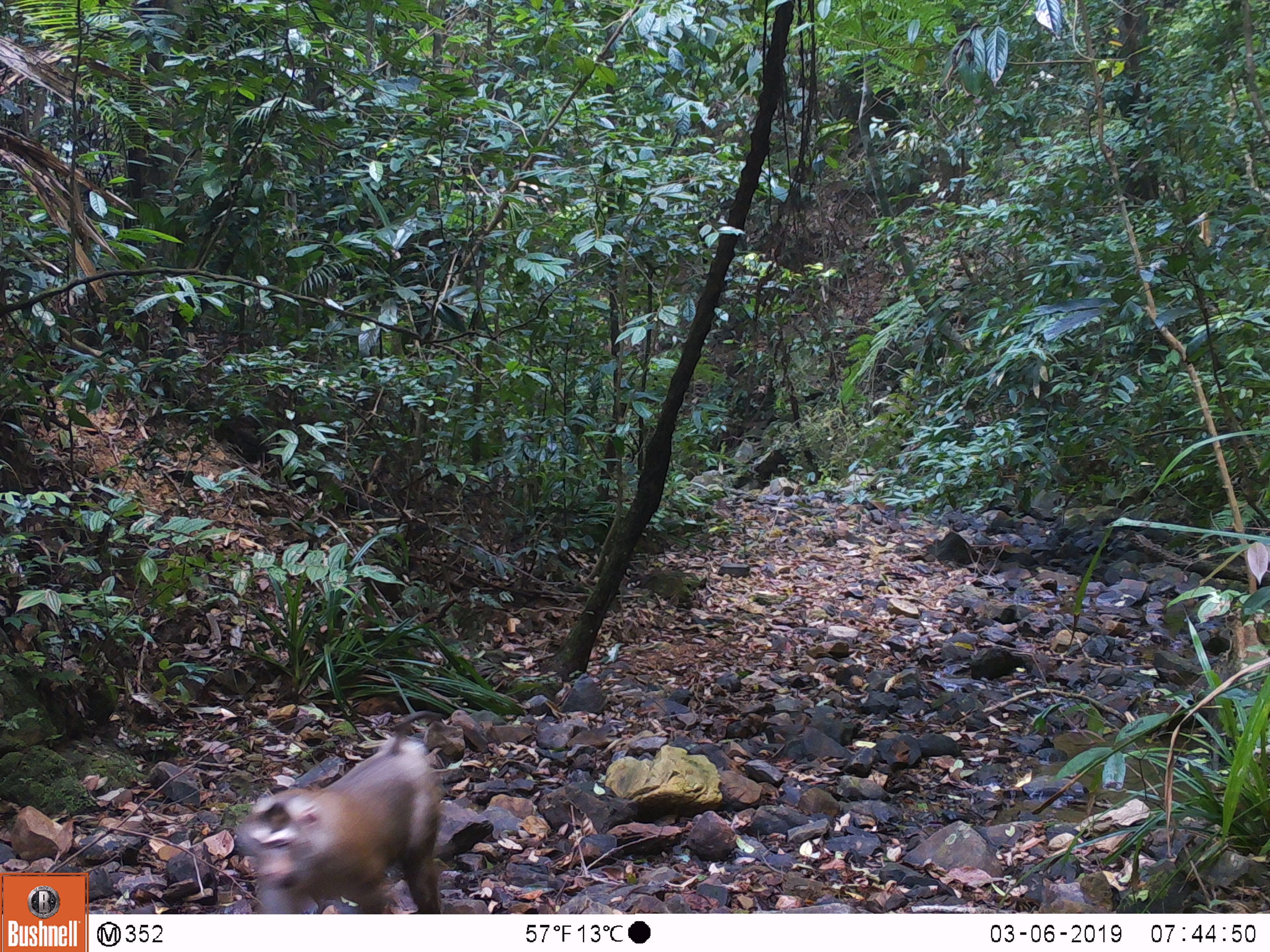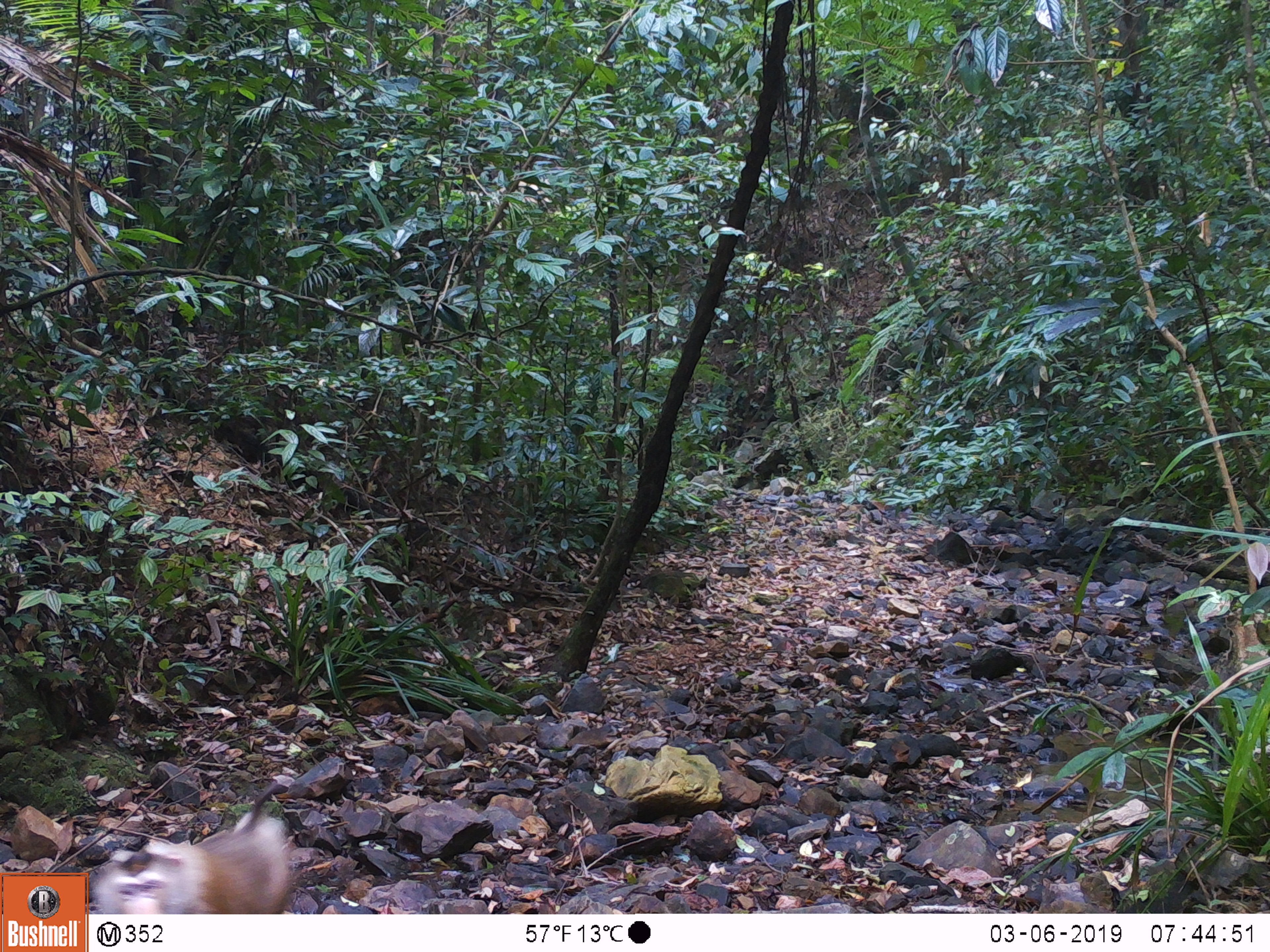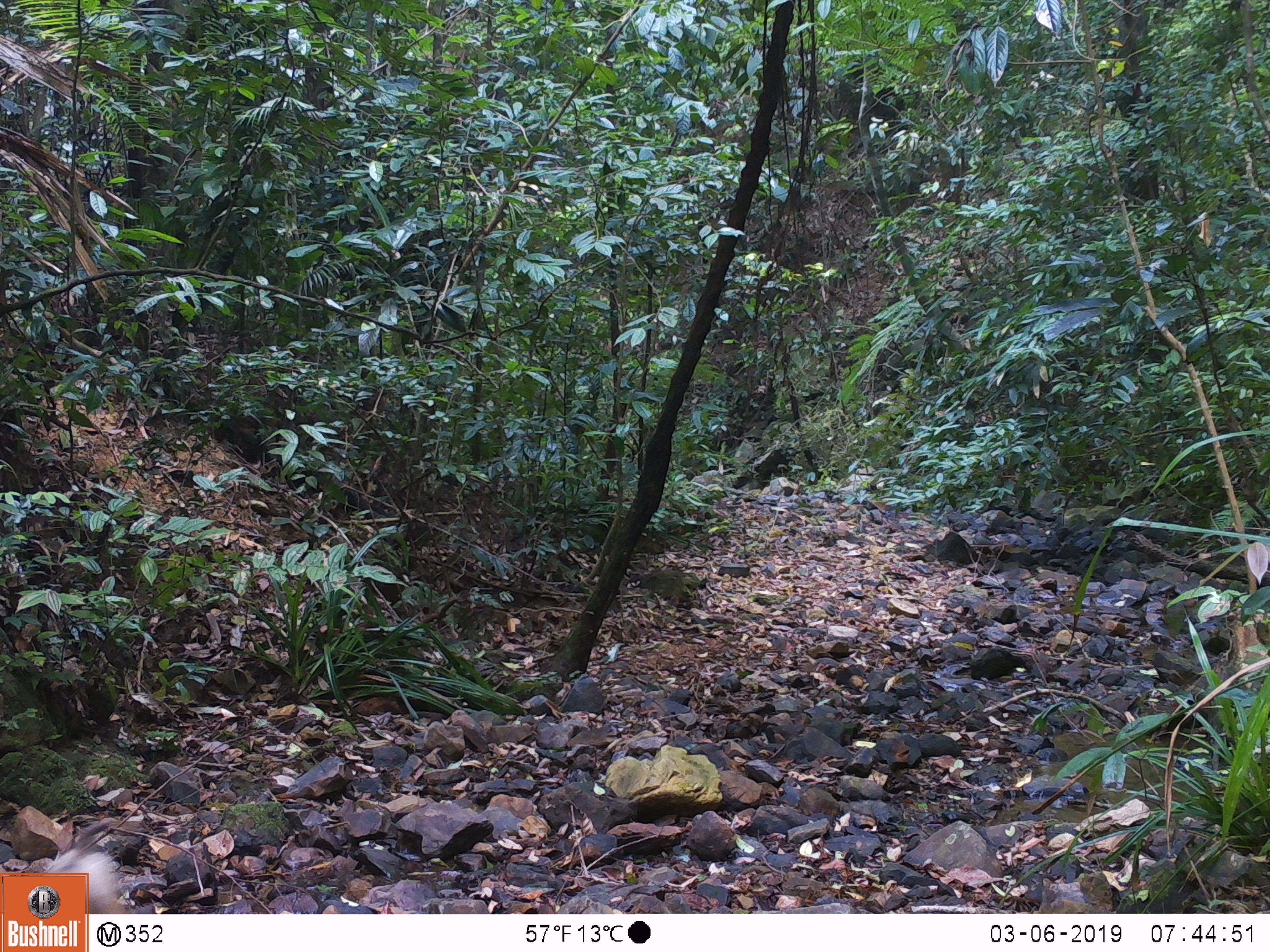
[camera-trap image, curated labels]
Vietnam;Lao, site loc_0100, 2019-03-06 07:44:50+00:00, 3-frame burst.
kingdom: Animalia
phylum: Chordata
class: Mammalia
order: Primates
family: Cercopithecidae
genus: Macaca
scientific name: Macaca nemestrina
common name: pig-tailed macaque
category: pig tailed macaque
Pig tailed macaque (pig-tailed macaque) (Macaca nemestrina). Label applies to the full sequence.